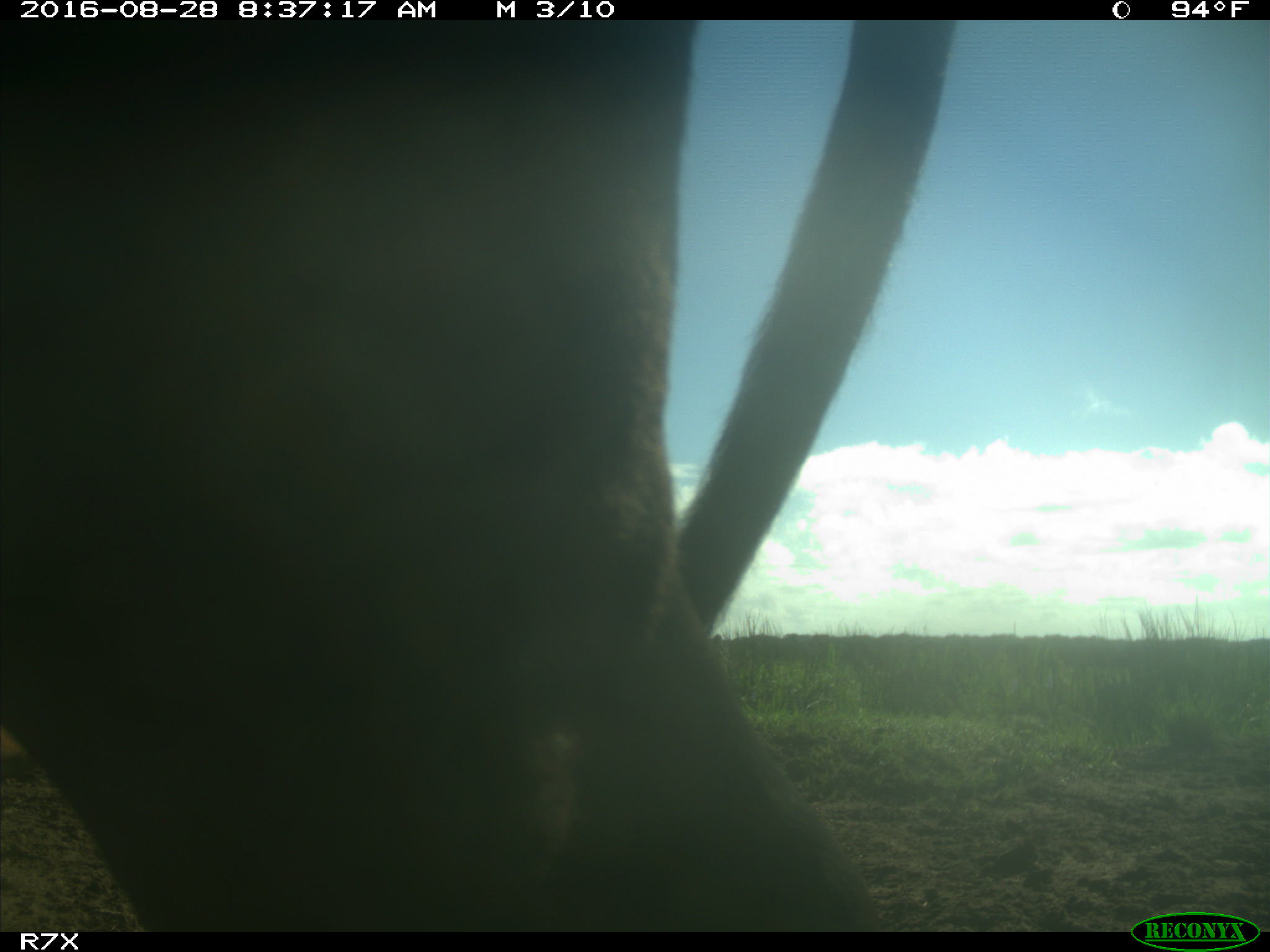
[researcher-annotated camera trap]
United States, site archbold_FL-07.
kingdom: Animalia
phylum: Chordata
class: Mammalia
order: Artiodactyla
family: Bovidae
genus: Bos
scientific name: Bos taurus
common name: domestic cow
Bos taurus (domestic cow).